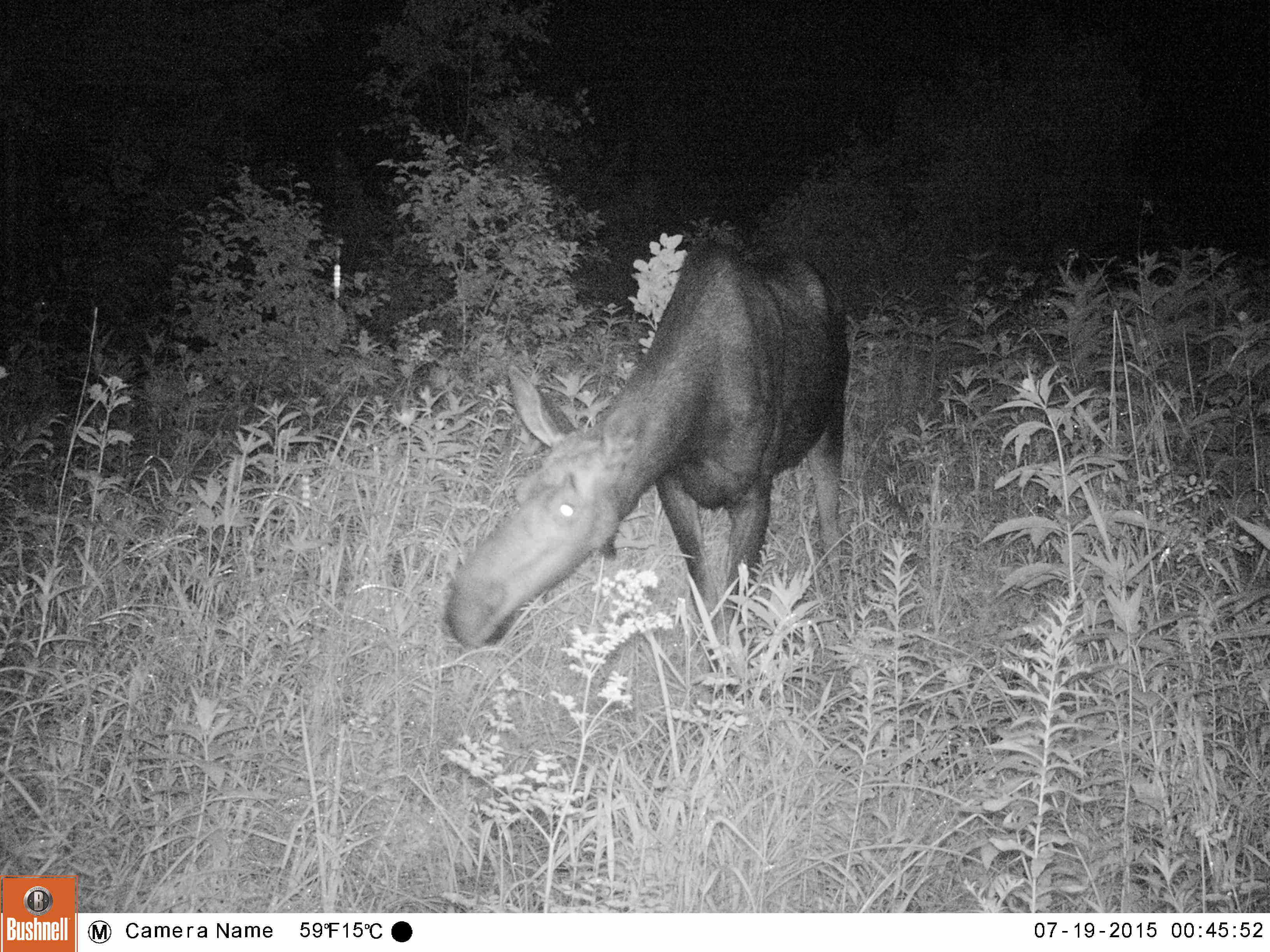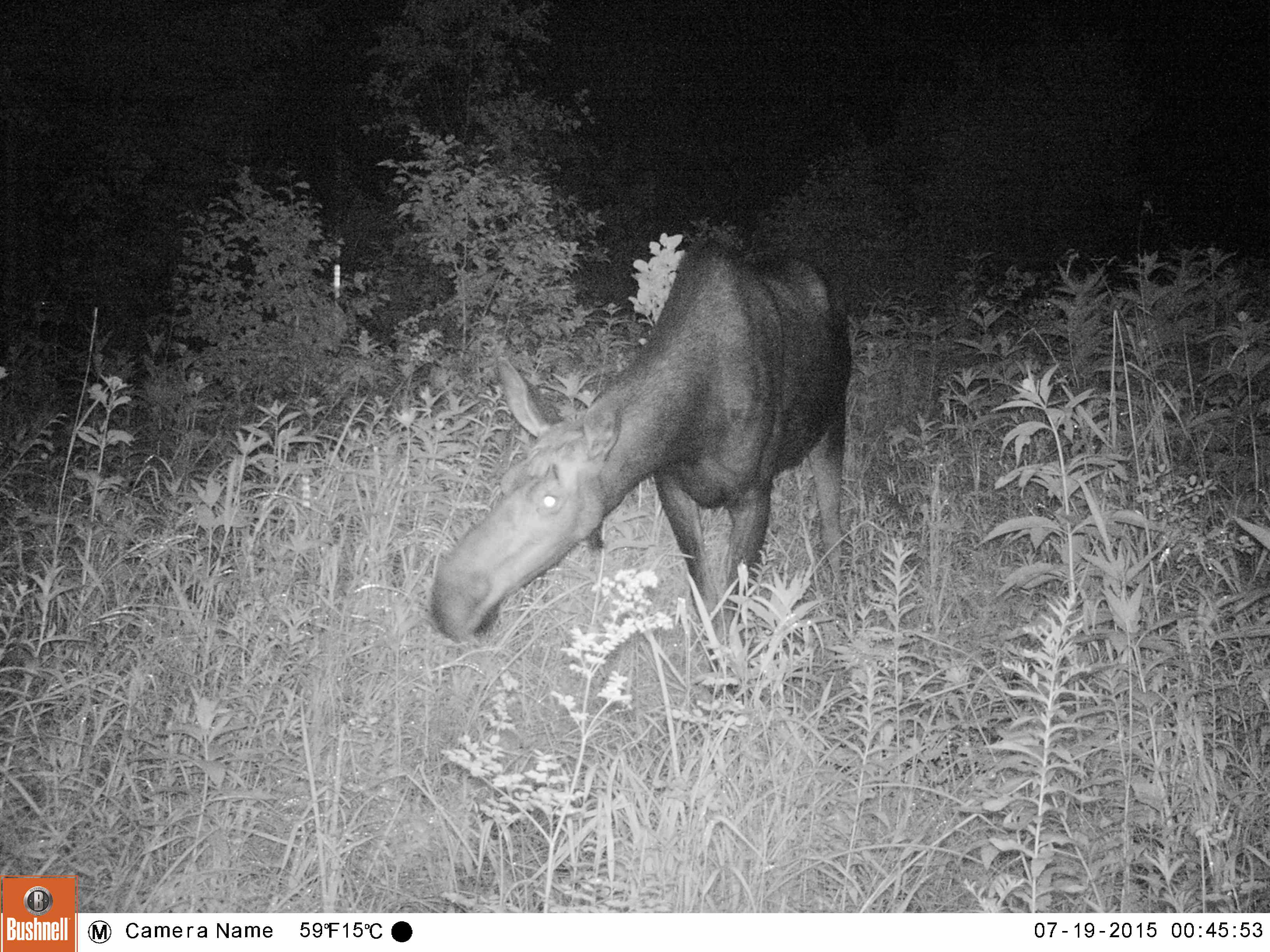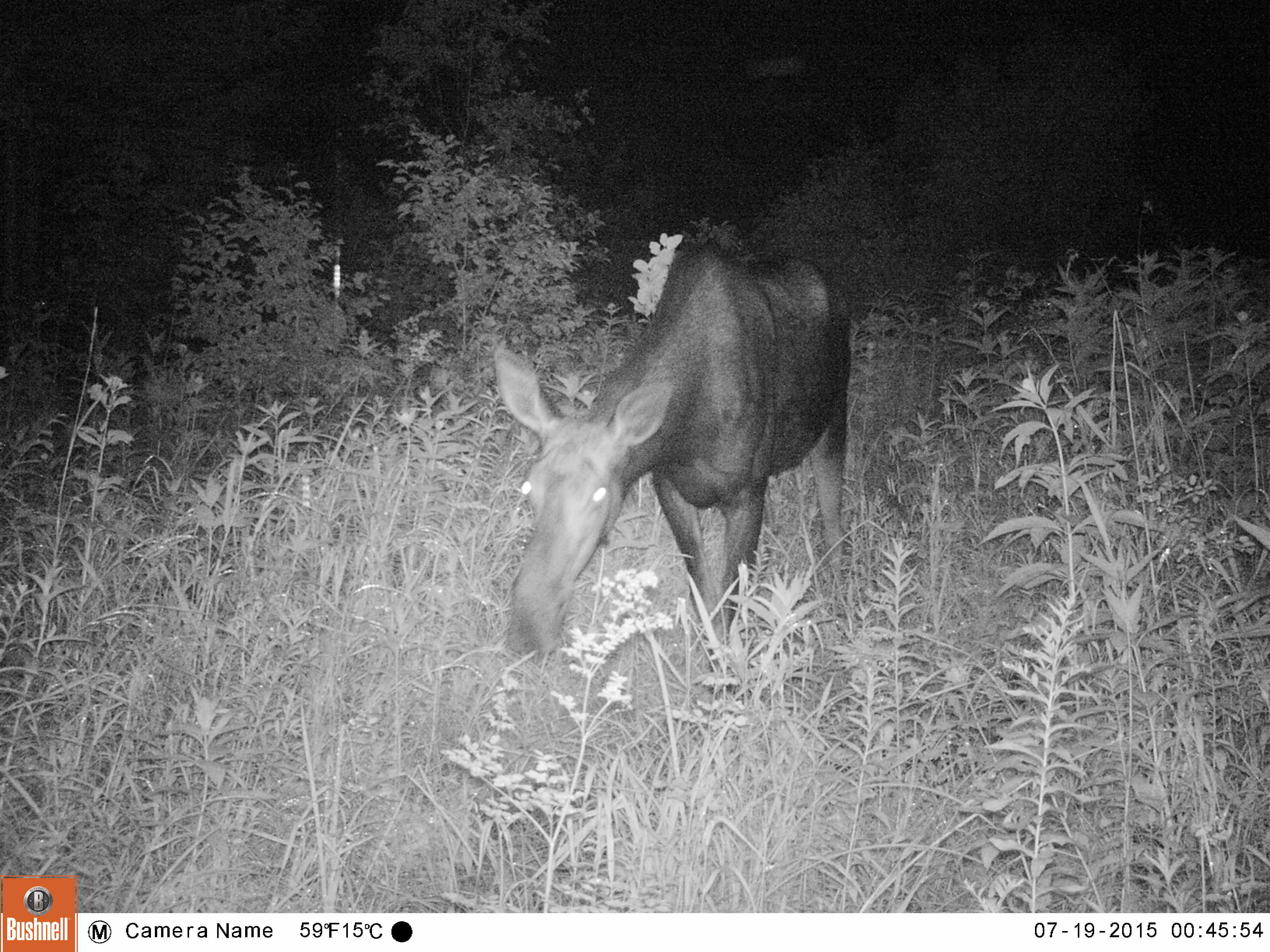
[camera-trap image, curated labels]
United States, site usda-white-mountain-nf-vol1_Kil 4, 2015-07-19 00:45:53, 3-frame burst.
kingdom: Animalia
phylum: Chordata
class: Mammalia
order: Artiodactyla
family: Cervidae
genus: Alces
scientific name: Alces alces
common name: moose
Moose (Alces alces).